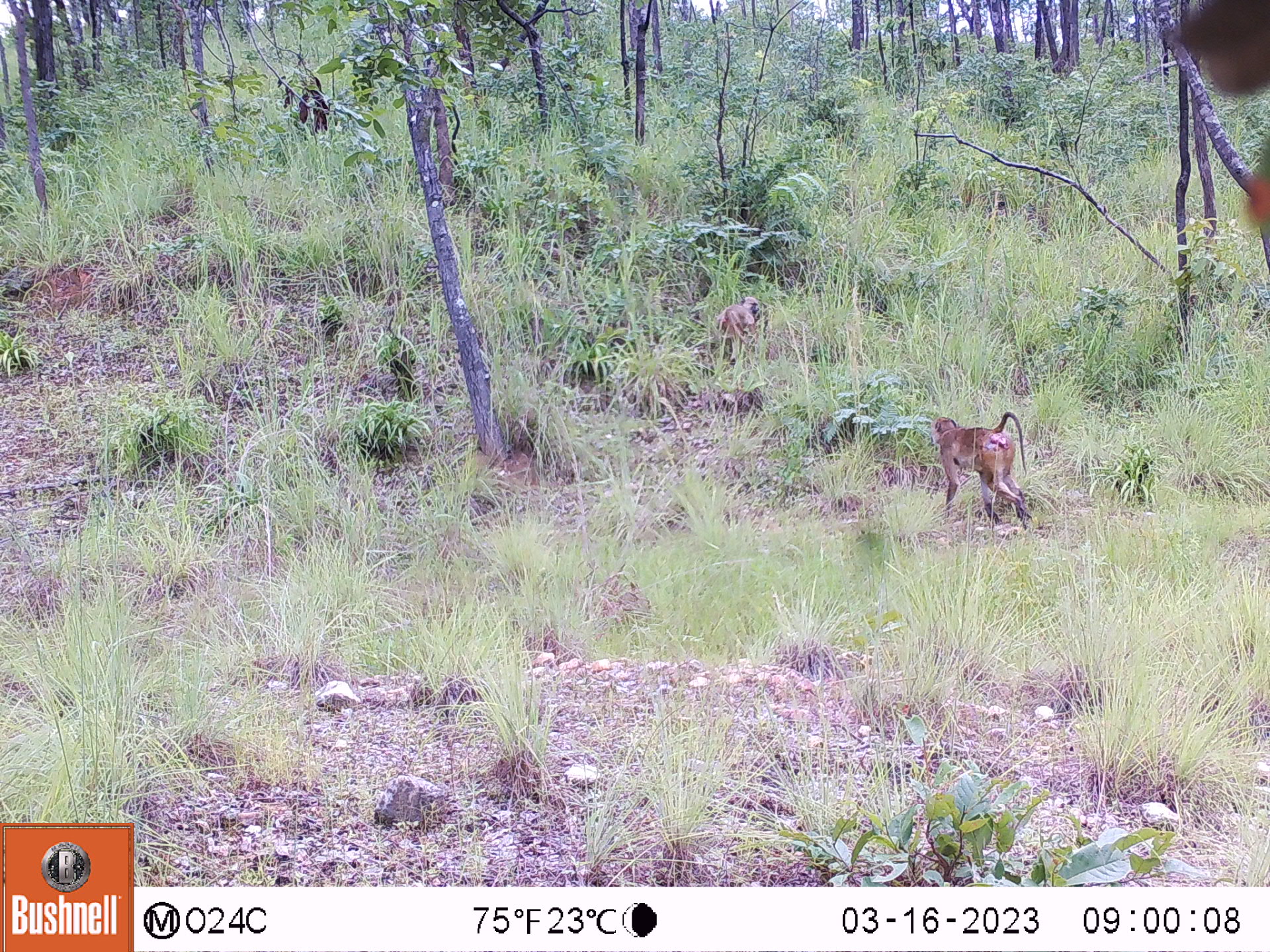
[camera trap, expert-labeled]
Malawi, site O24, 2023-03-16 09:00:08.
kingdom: Animalia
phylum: Chordata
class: Mammalia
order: Primates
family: Cercopithecidae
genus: Papio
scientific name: Papio cynocephalus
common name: yellow baboon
Yellow baboon (Papio cynocephalus), count 2.